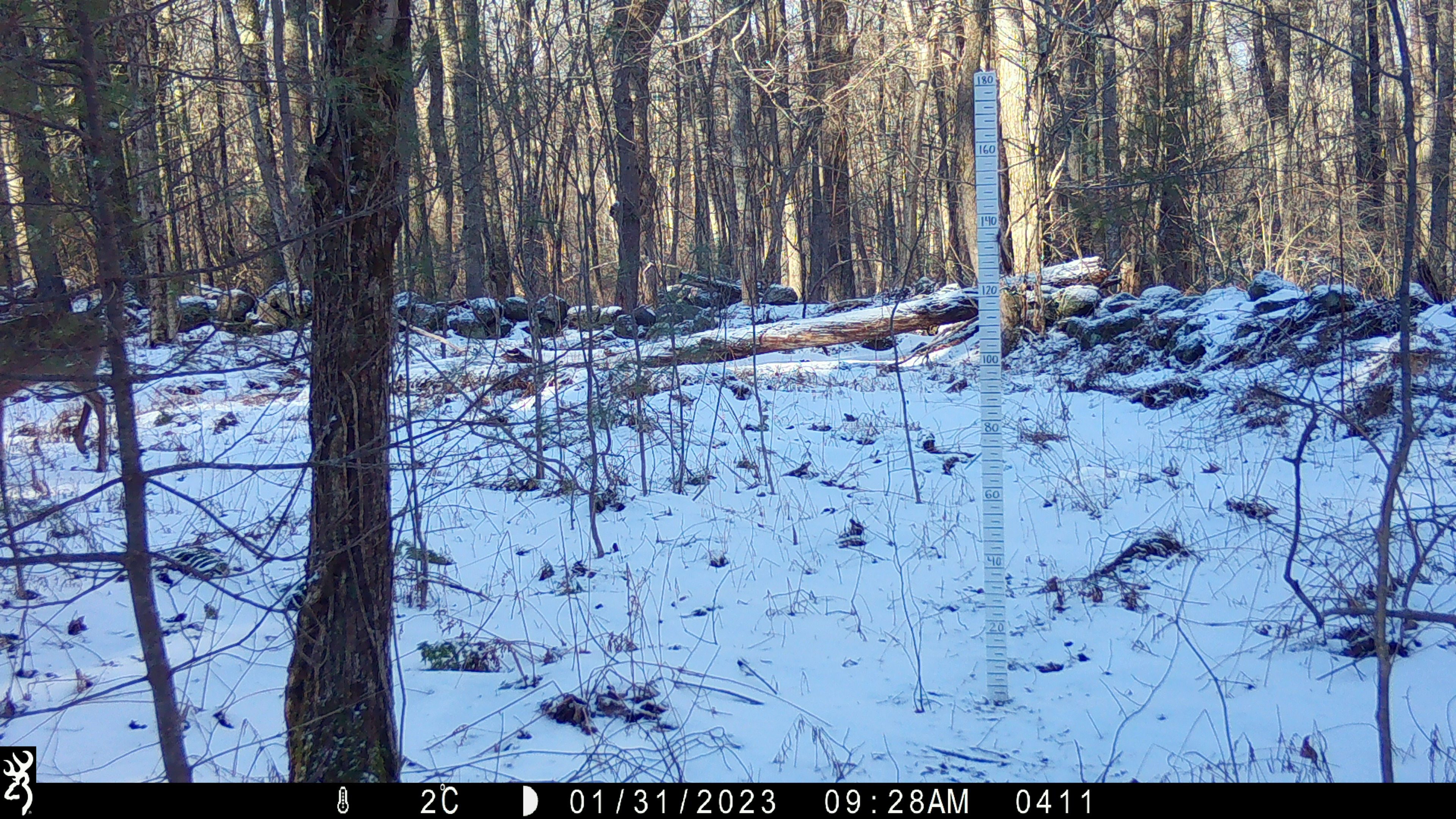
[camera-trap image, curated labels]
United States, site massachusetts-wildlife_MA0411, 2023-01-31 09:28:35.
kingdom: Animalia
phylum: Chordata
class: Mammalia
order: Artiodactyla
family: Cervidae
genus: Odocoileus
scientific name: Odocoileus virginianus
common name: white-tailed deer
White-tailed deer (Odocoileus virginianus).